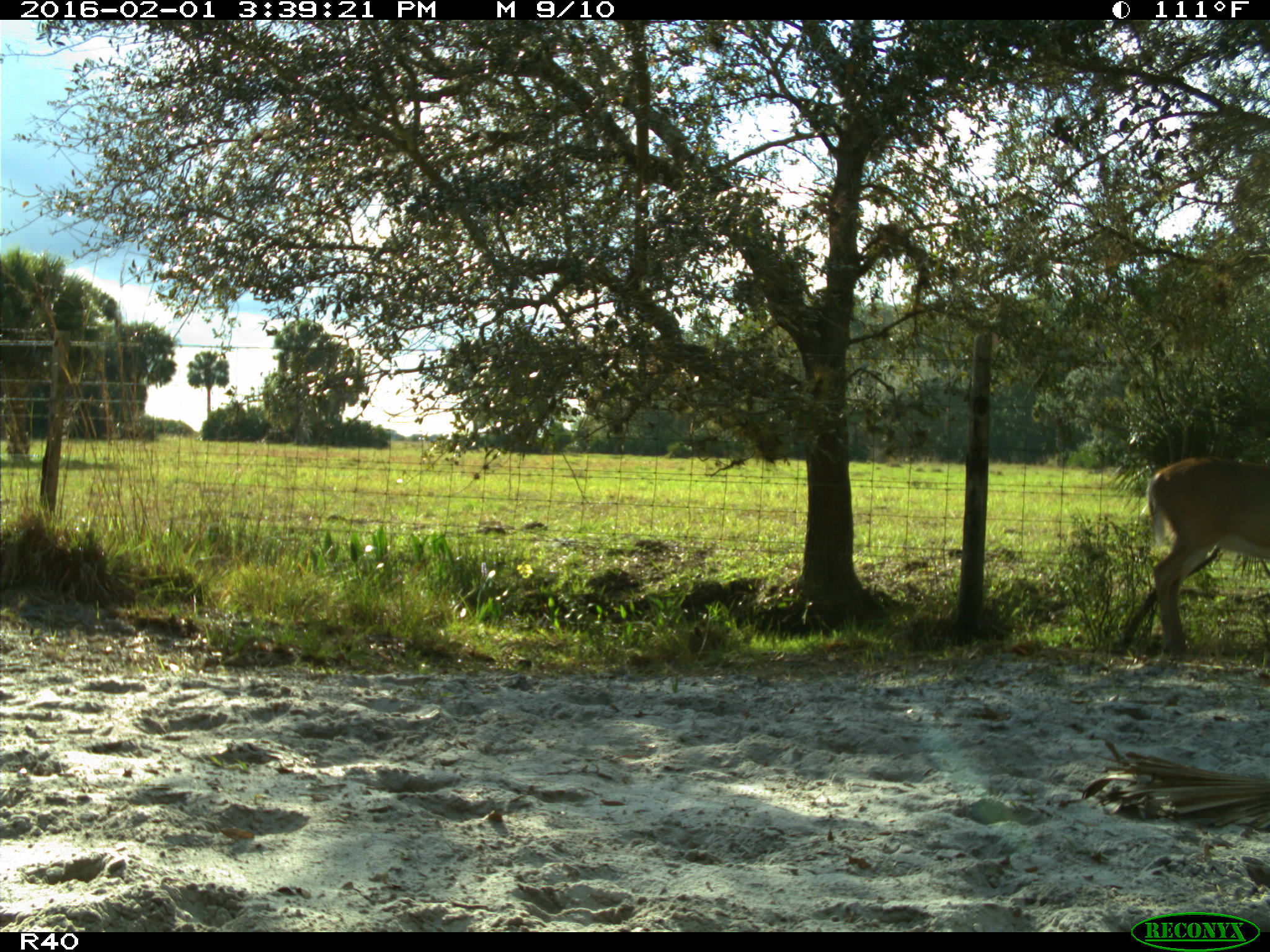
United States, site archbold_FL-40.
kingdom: Animalia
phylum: Chordata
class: Mammalia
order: Artiodactyla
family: Cervidae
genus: Odocoileus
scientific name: Odocoileus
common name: deer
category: unidentified deer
Unidentified deer (deer) (Odocoileus).